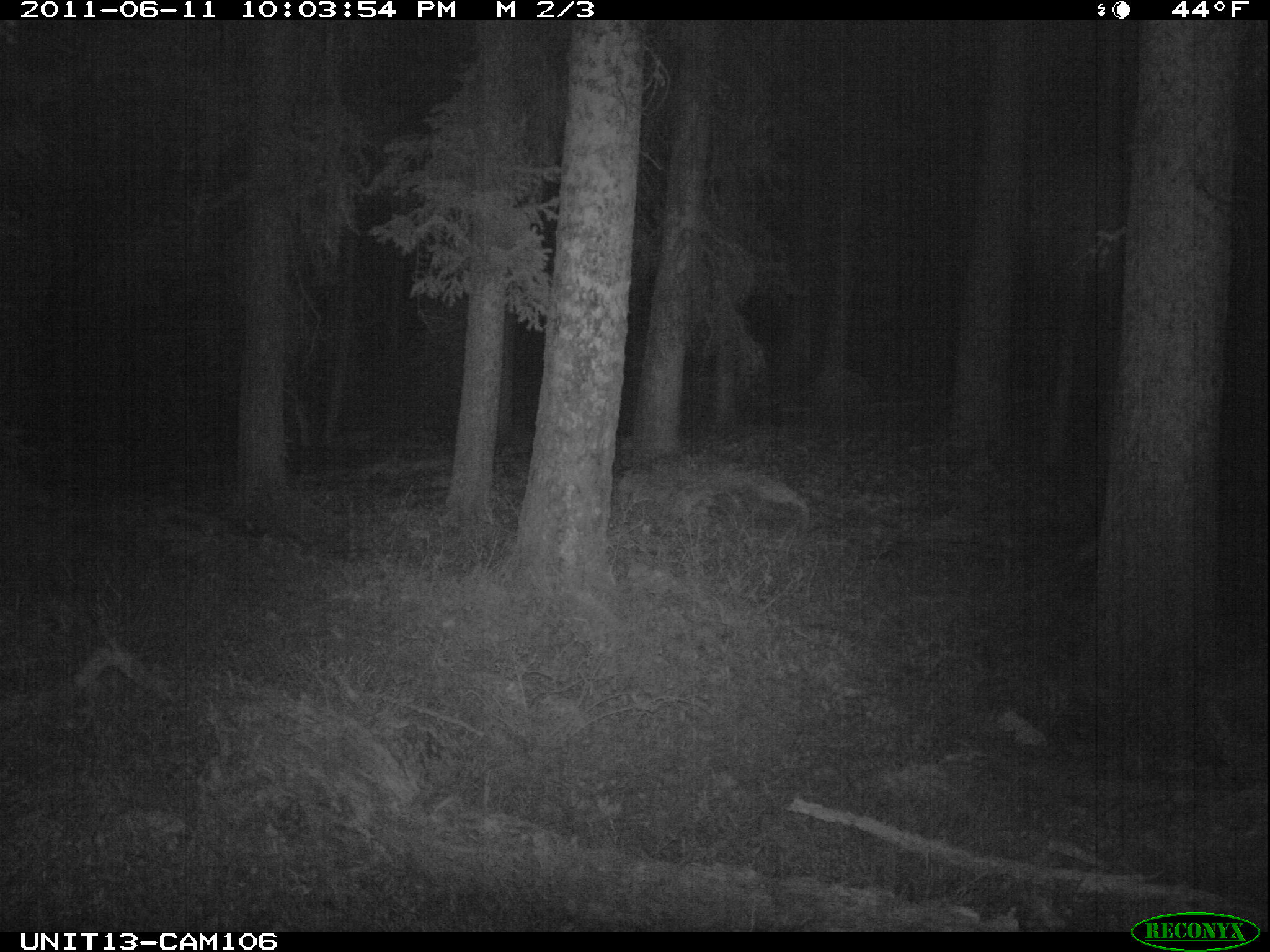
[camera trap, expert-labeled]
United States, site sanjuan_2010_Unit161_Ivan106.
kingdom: Animalia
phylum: Chordata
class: Mammalia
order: Carnivora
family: Canidae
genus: Canis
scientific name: Canis latrans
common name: coyote